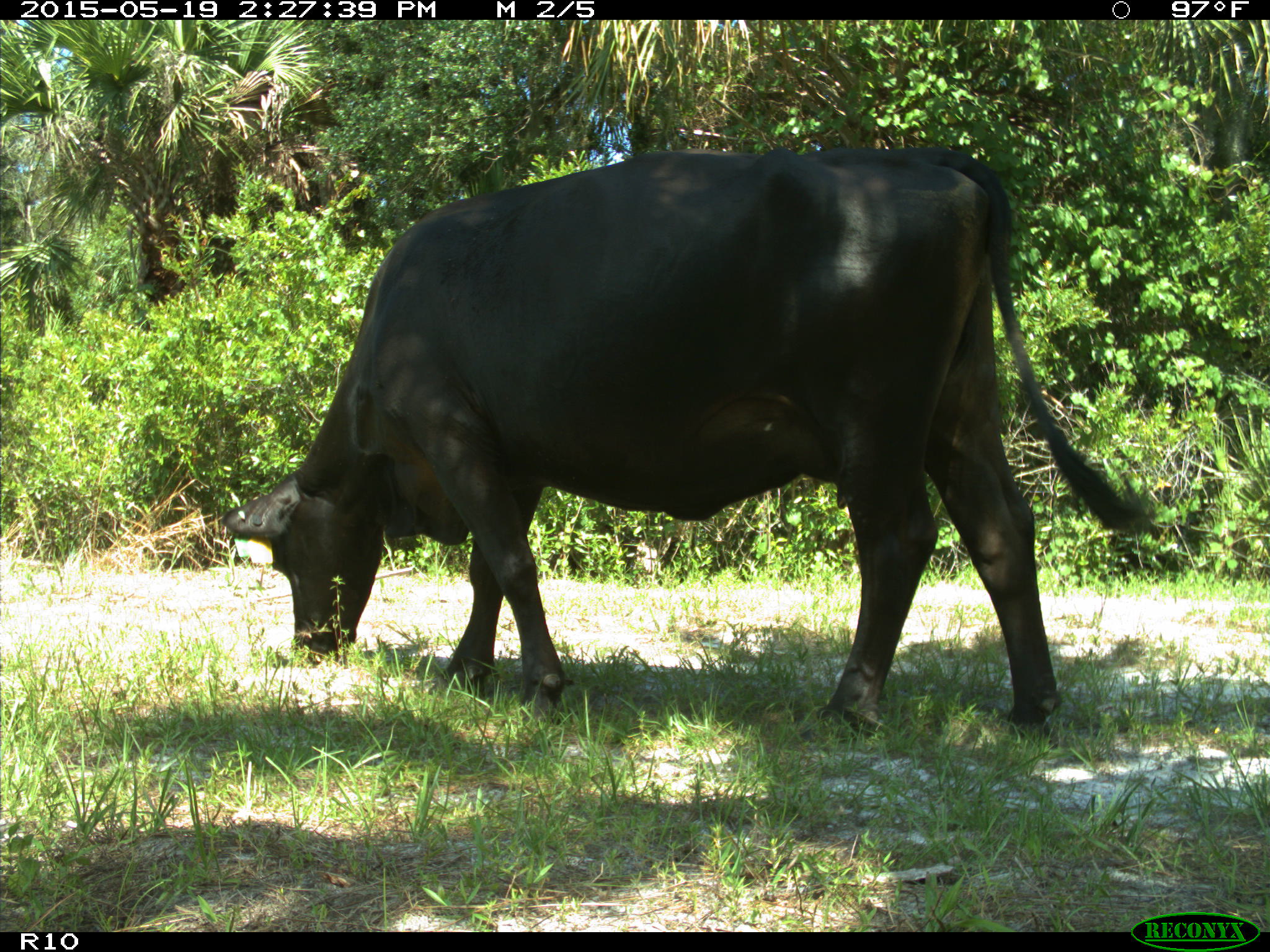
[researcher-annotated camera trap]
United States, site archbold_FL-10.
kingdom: Animalia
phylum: Chordata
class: Mammalia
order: Artiodactyla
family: Bovidae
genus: Bos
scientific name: Bos taurus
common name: domestic cow